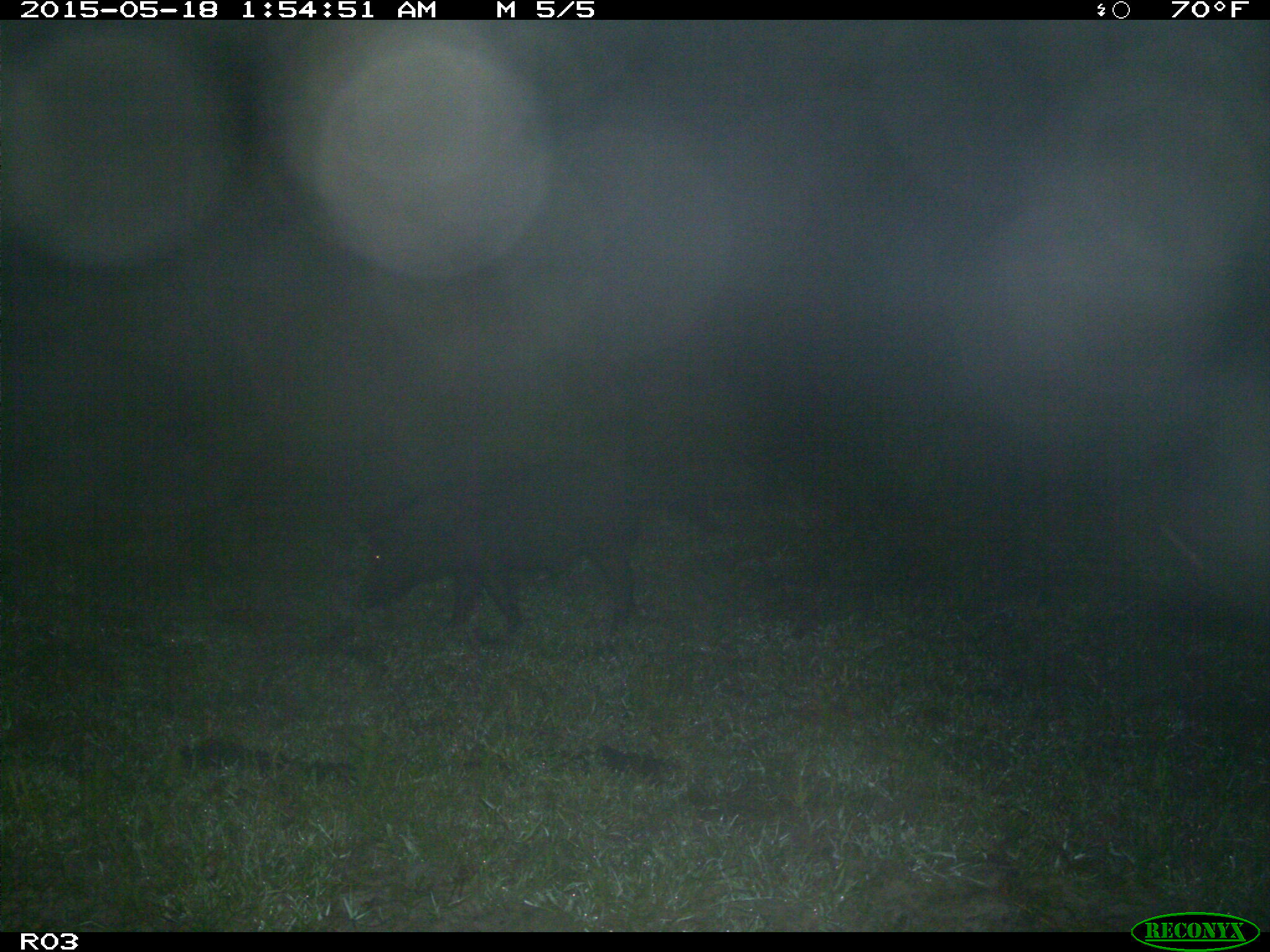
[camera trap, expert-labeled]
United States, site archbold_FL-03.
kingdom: Animalia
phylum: Chordata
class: Mammalia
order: Artiodactyla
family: Suidae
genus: Sus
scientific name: Sus scrofa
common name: wild boar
Sus scrofa (wild boar).